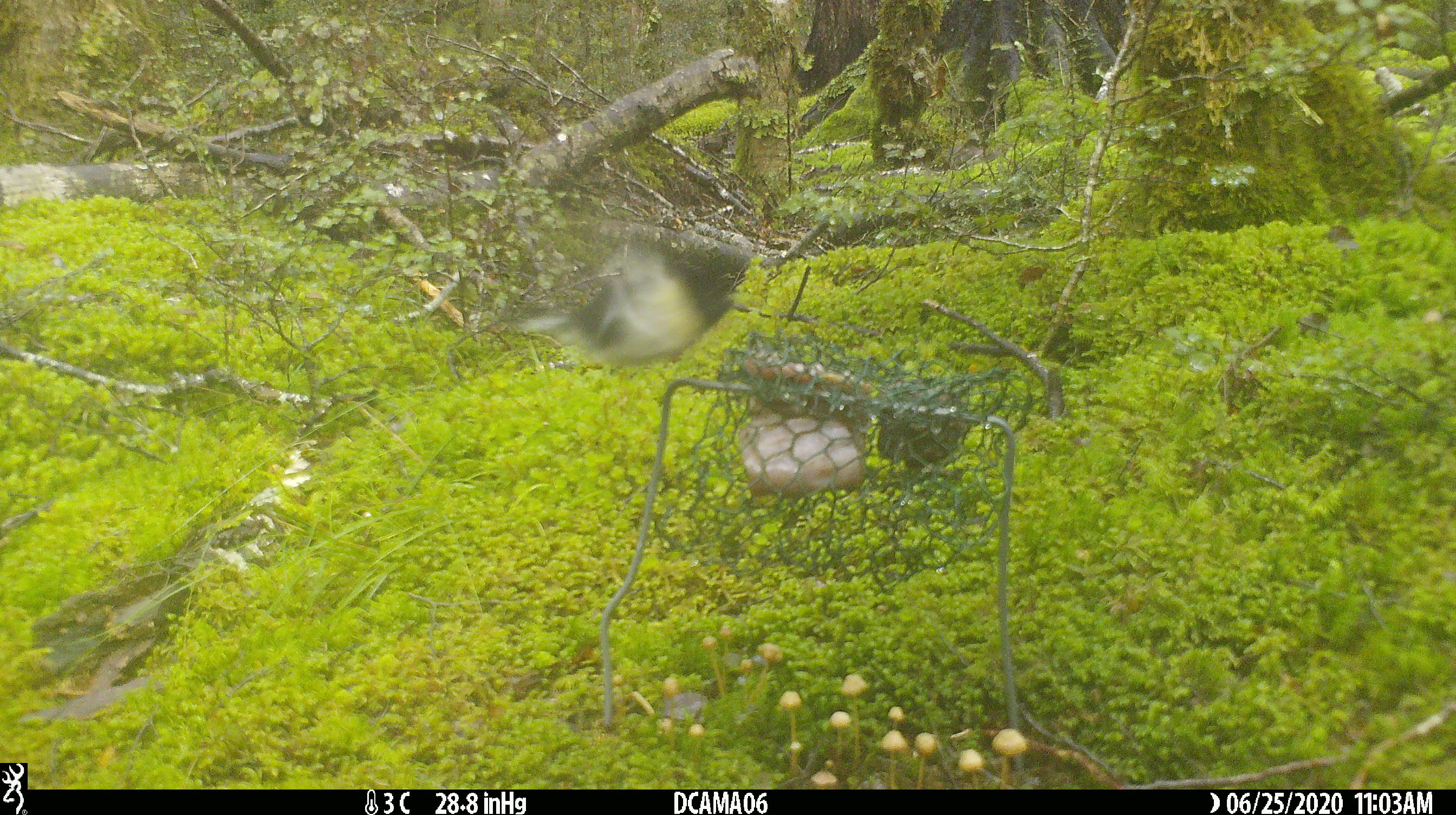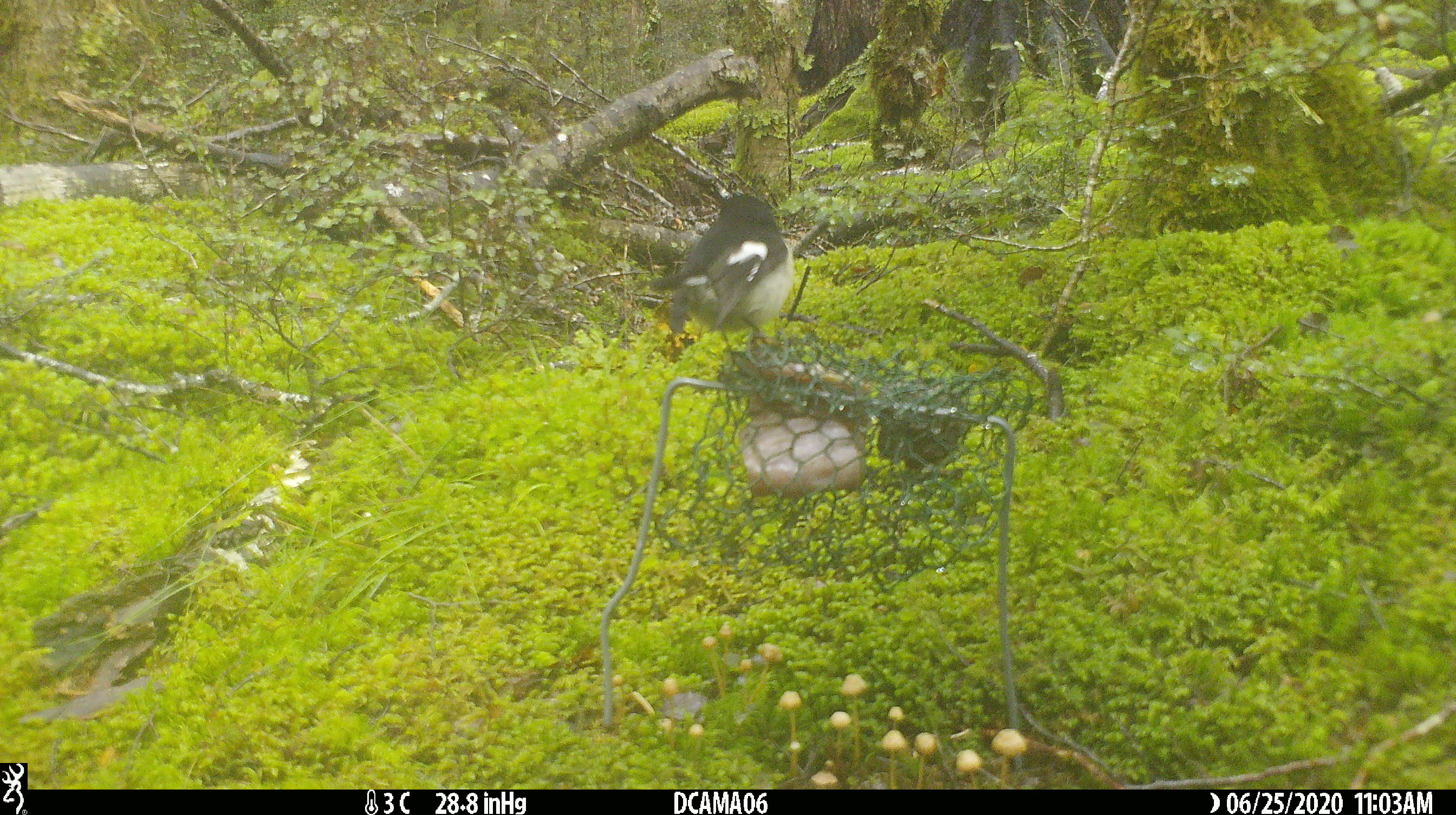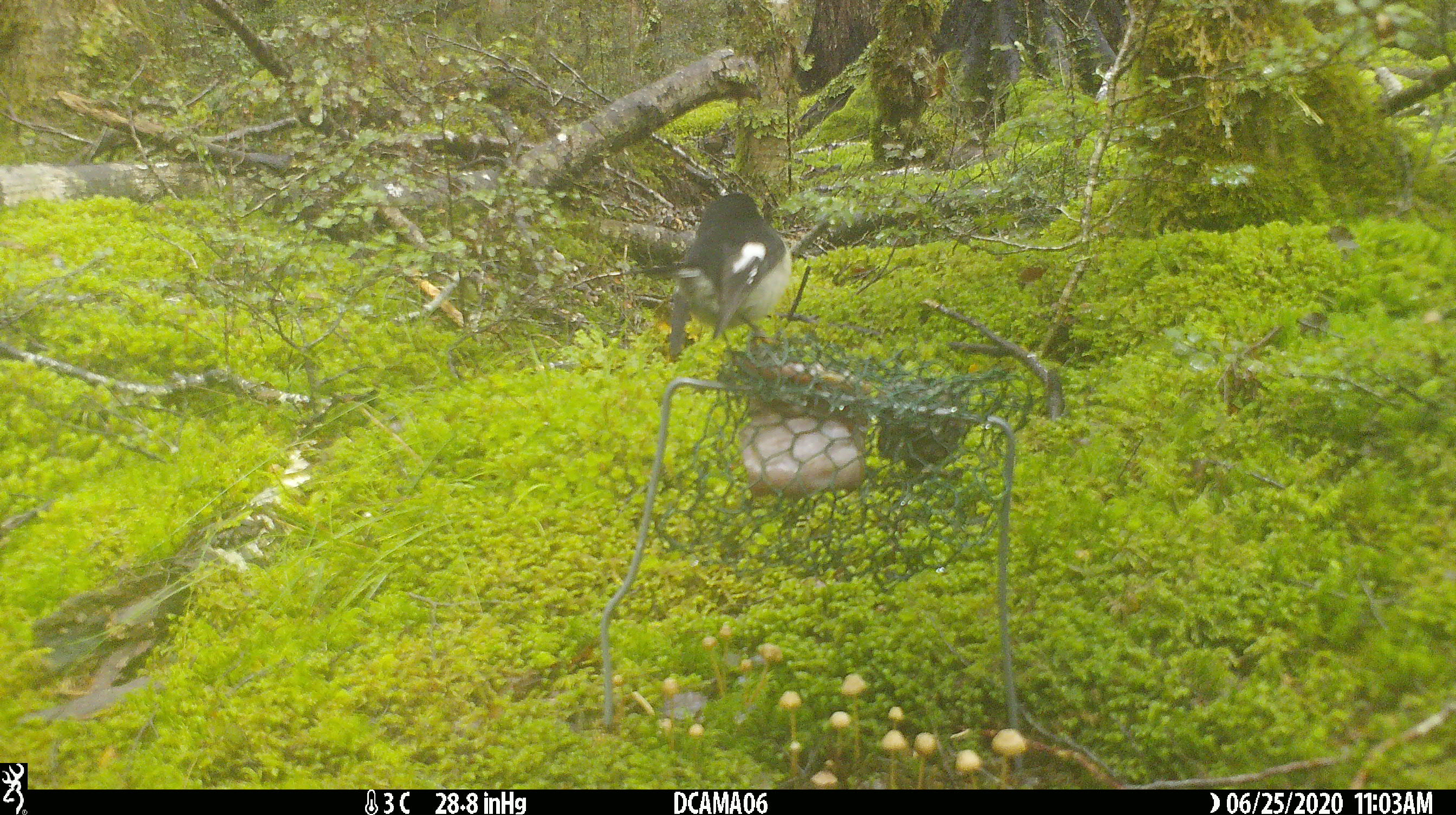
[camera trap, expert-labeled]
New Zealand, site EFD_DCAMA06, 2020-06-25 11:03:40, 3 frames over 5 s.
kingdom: Animalia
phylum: Chordata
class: Aves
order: Passeriformes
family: Petroicidae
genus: Petroica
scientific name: Petroica macrocephala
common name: tomtit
Tomtit (Petroica macrocephala).